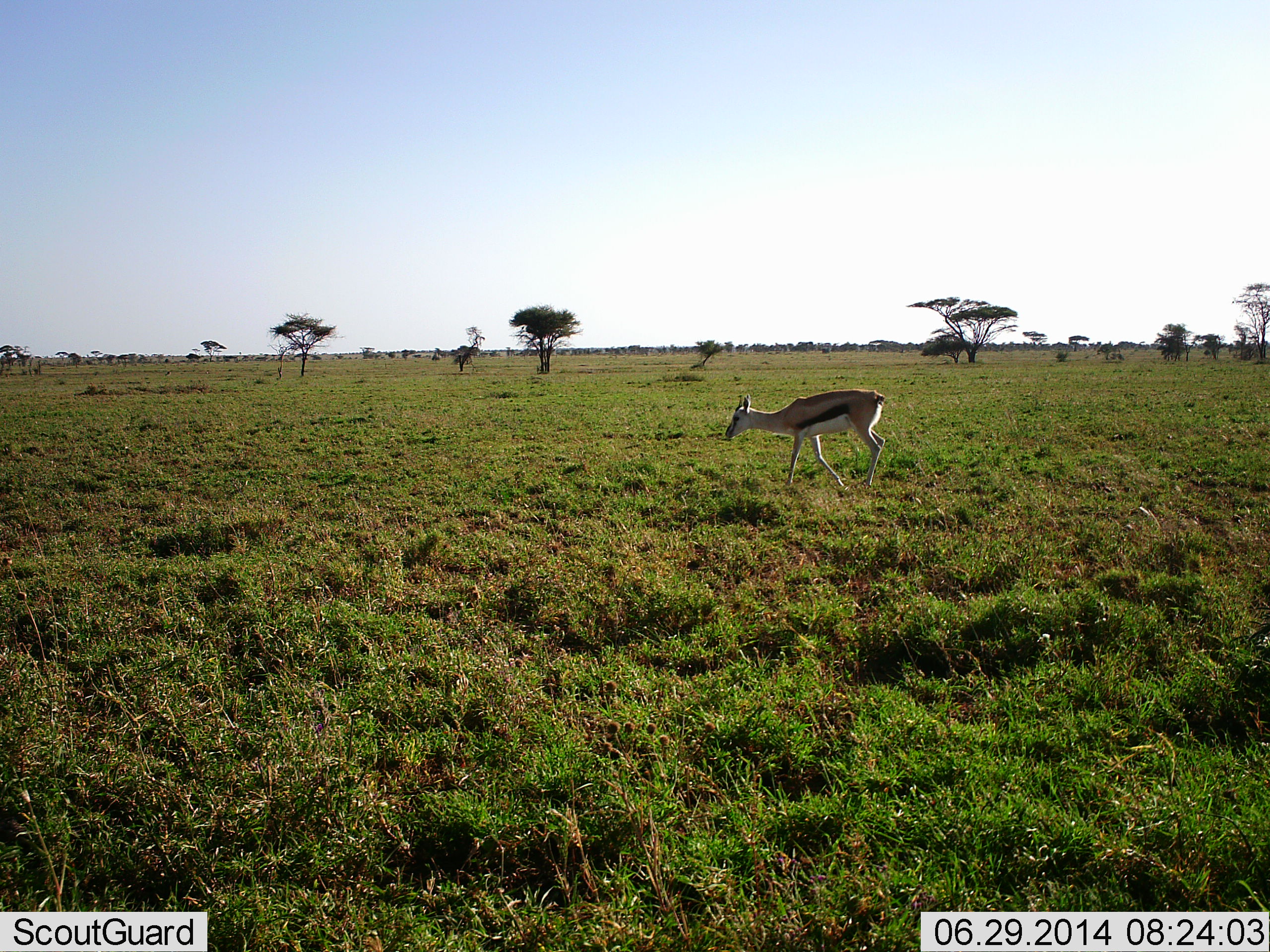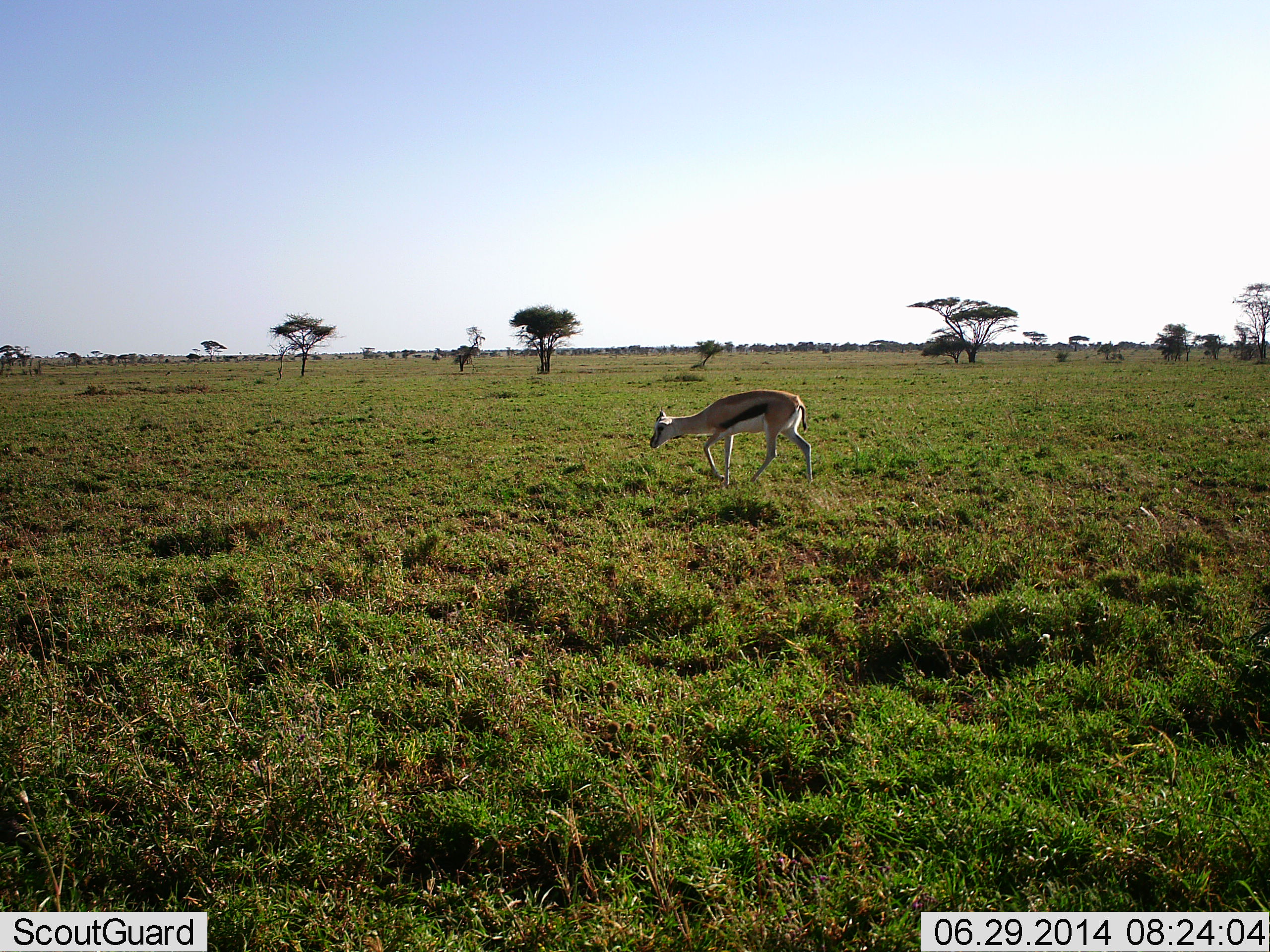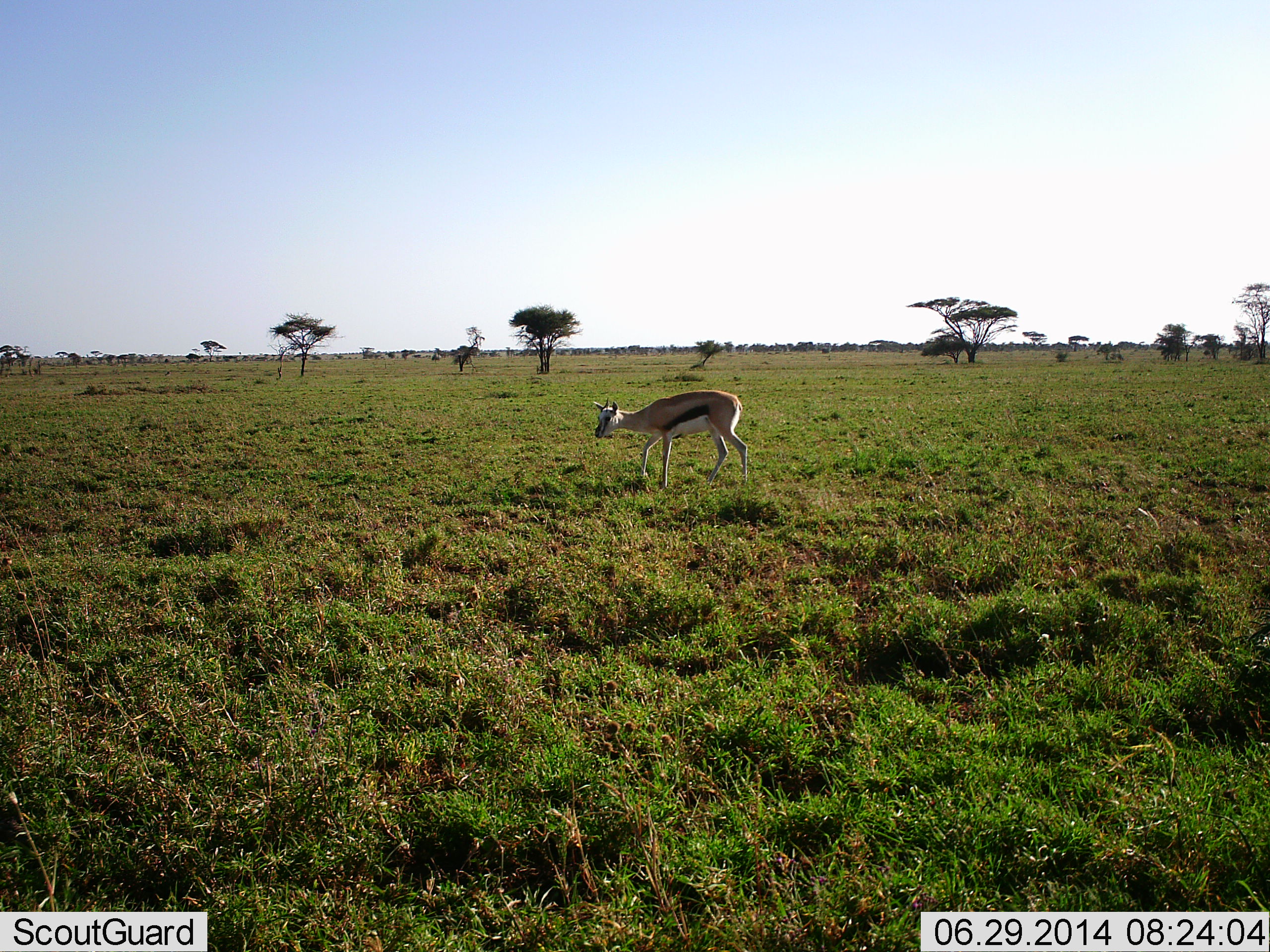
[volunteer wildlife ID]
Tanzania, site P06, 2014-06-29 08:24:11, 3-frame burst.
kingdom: Animalia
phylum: Chordata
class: Mammalia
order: Artiodactyla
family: Bovidae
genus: Eudorcas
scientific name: Eudorcas thomsonii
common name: thomson's gazelle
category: gazellethomsons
Gazellethomsons (thomson's gazelle) (Eudorcas thomsonii), count 1. Behavior (volunteer vote fractions): standing 0%, resting 0%, moving 100%, interacting 0%. Young present (vote fraction): 0%. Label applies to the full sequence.